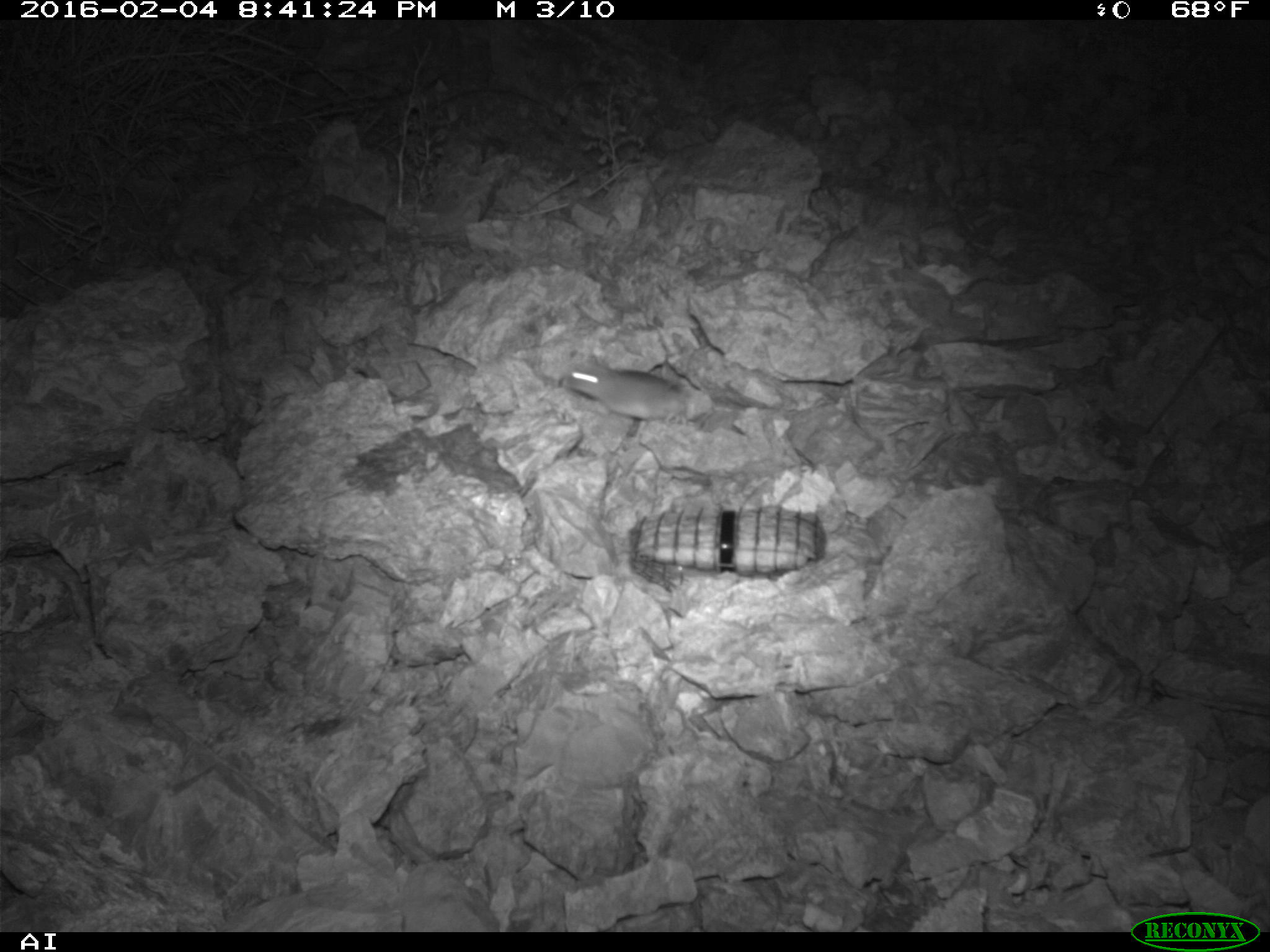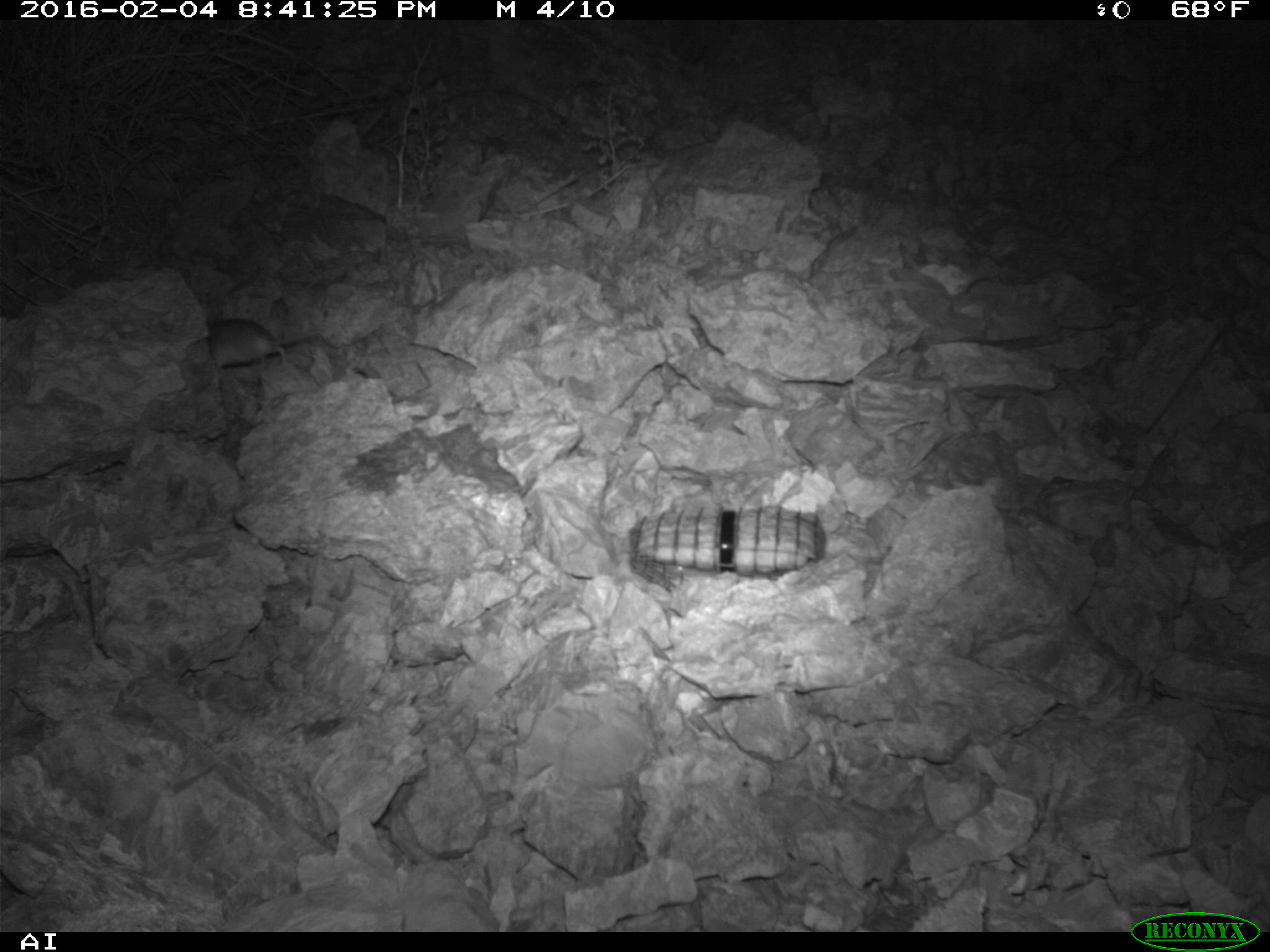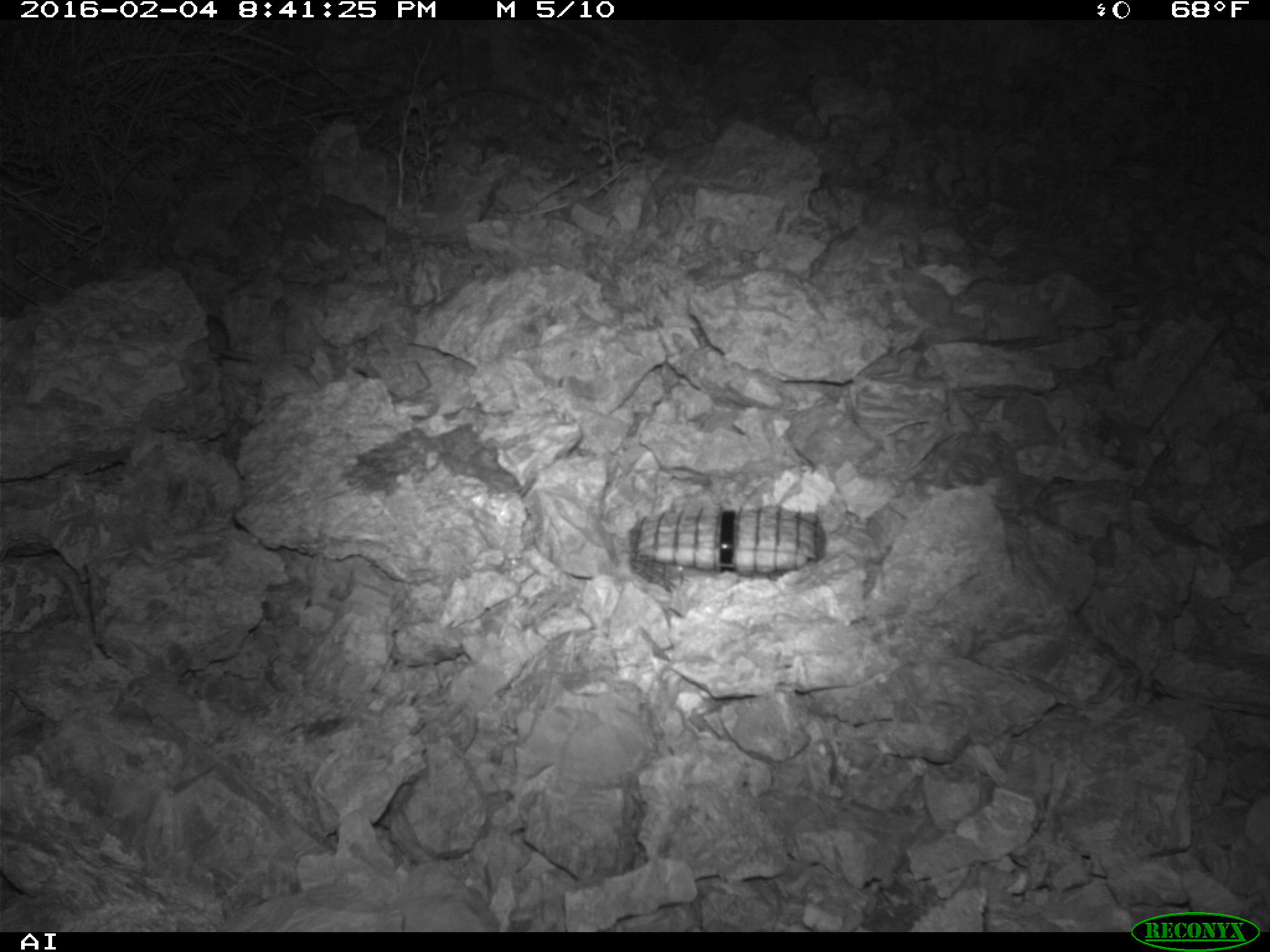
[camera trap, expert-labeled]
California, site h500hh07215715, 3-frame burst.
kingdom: Animalia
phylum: Chordata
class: Mammalia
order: Rodentia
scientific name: Rodentia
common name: rodent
Rodent (Rodentia).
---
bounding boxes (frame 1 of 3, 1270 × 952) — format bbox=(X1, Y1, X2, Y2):
rodent: bbox=(564, 364, 692, 424)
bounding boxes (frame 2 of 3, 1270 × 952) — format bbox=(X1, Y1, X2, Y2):
rodent: bbox=(205, 317, 322, 374)